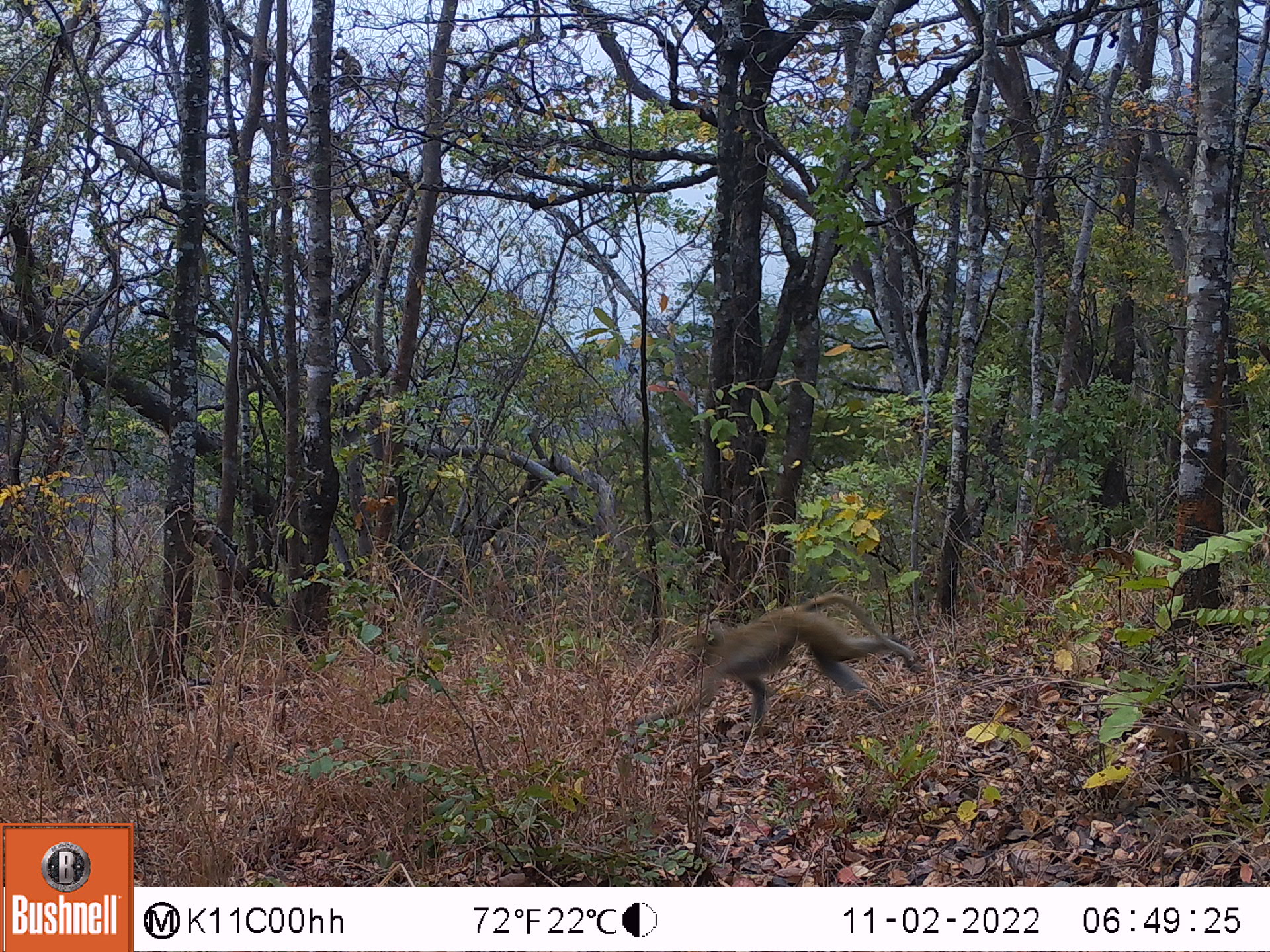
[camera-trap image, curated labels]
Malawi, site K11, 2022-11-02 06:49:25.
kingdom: Animalia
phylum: Chordata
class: Mammalia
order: Primates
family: Cercopithecidae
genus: Papio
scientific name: Papio cynocephalus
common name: yellow baboon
Yellow baboon (Papio cynocephalus), count 1.